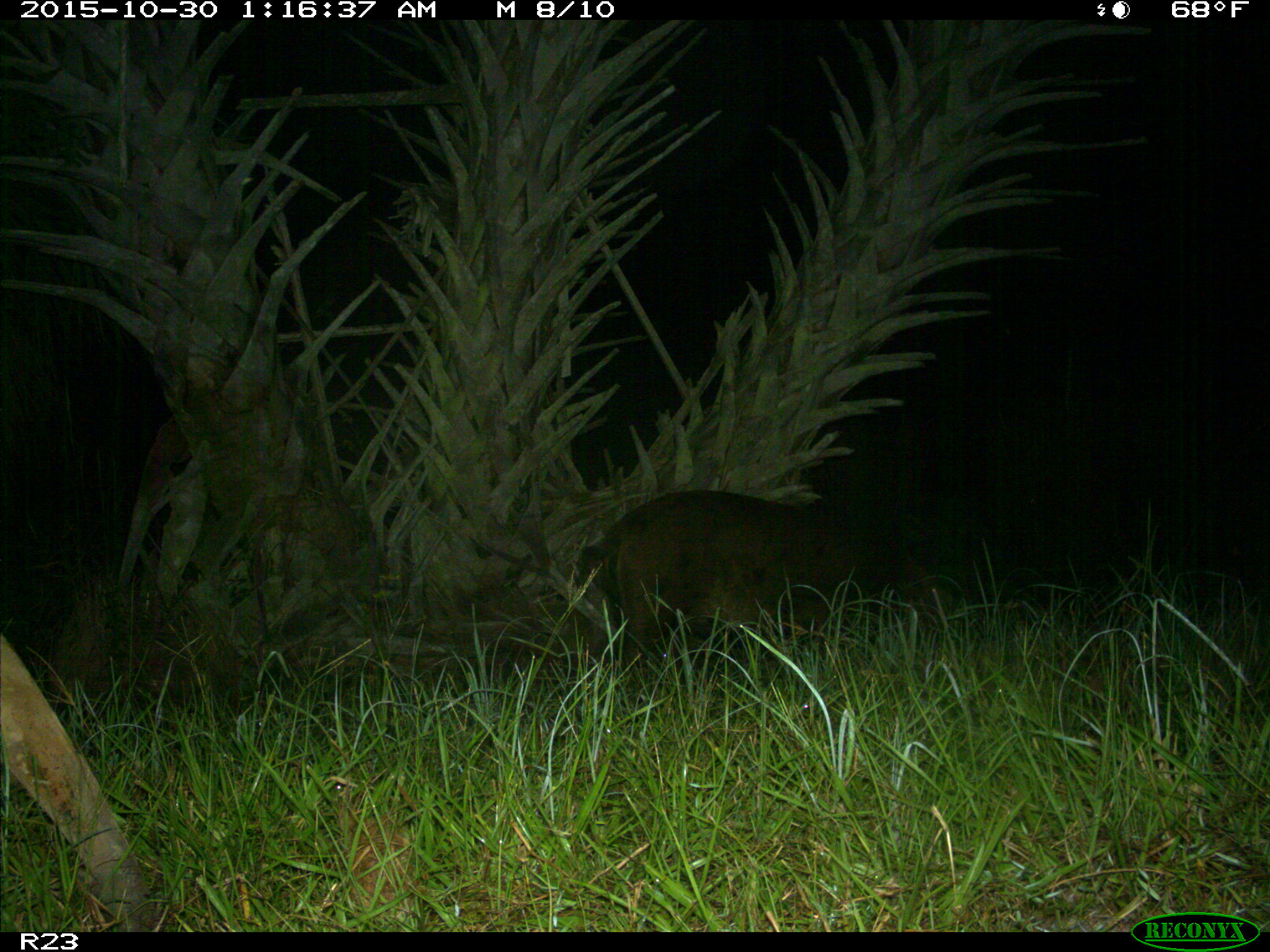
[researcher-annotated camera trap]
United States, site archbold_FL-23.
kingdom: Animalia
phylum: Chordata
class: Mammalia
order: Artiodactyla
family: Suidae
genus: Sus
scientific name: Sus scrofa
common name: wild boar